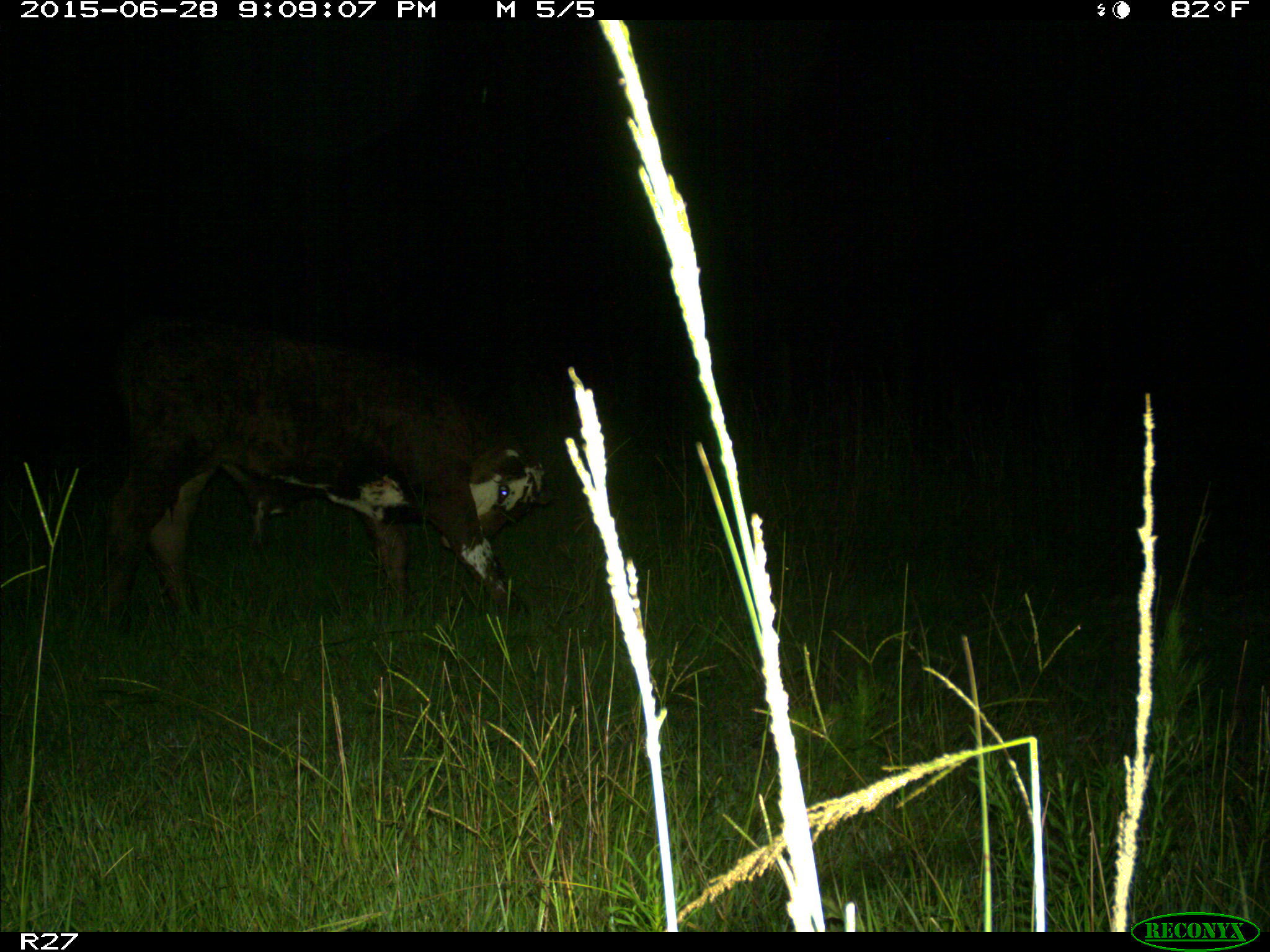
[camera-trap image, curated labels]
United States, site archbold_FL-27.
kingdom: Animalia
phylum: Chordata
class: Mammalia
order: Artiodactyla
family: Bovidae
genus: Bos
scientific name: Bos taurus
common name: domestic cow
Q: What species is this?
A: Bos taurus (domestic cow).